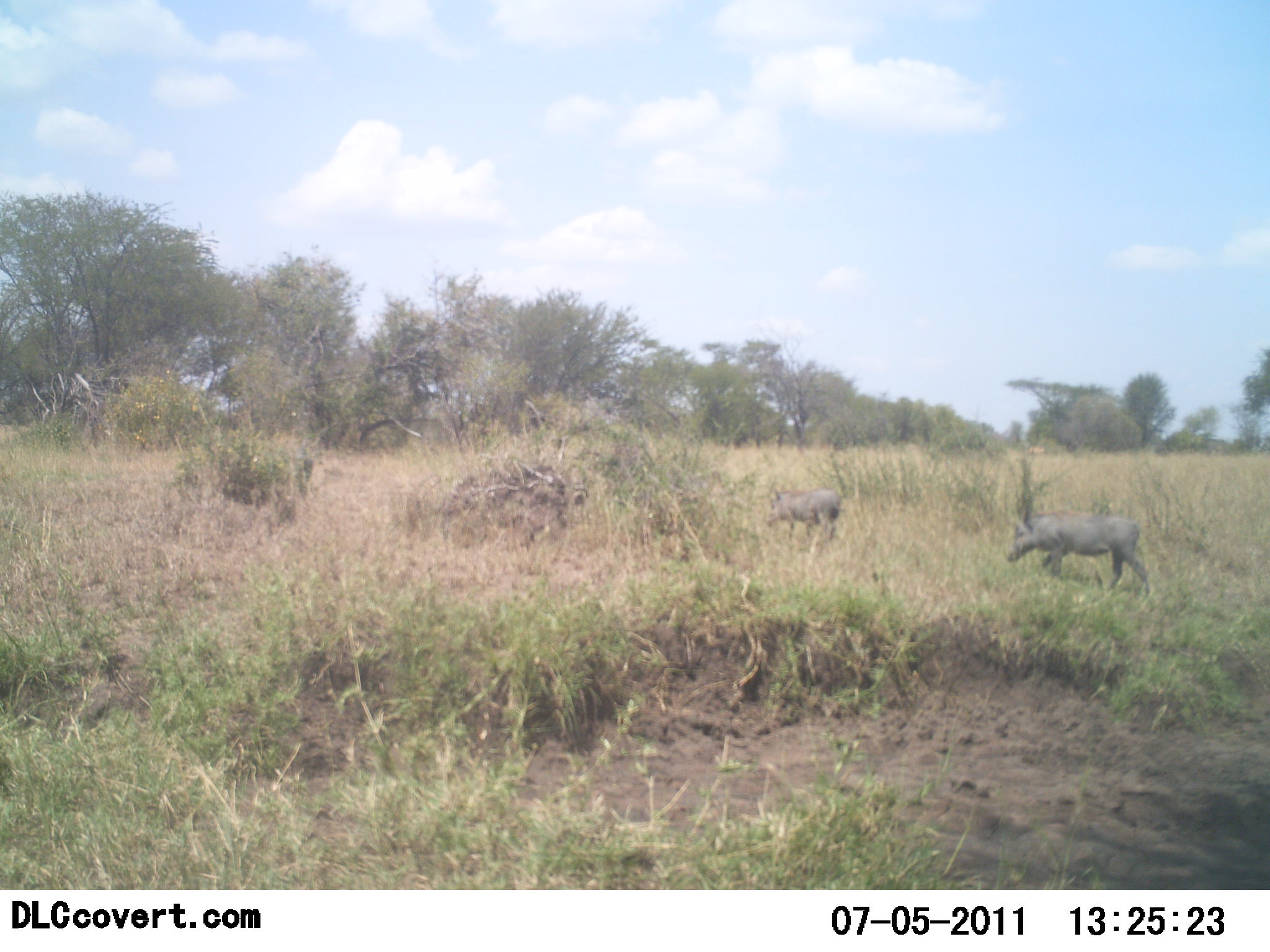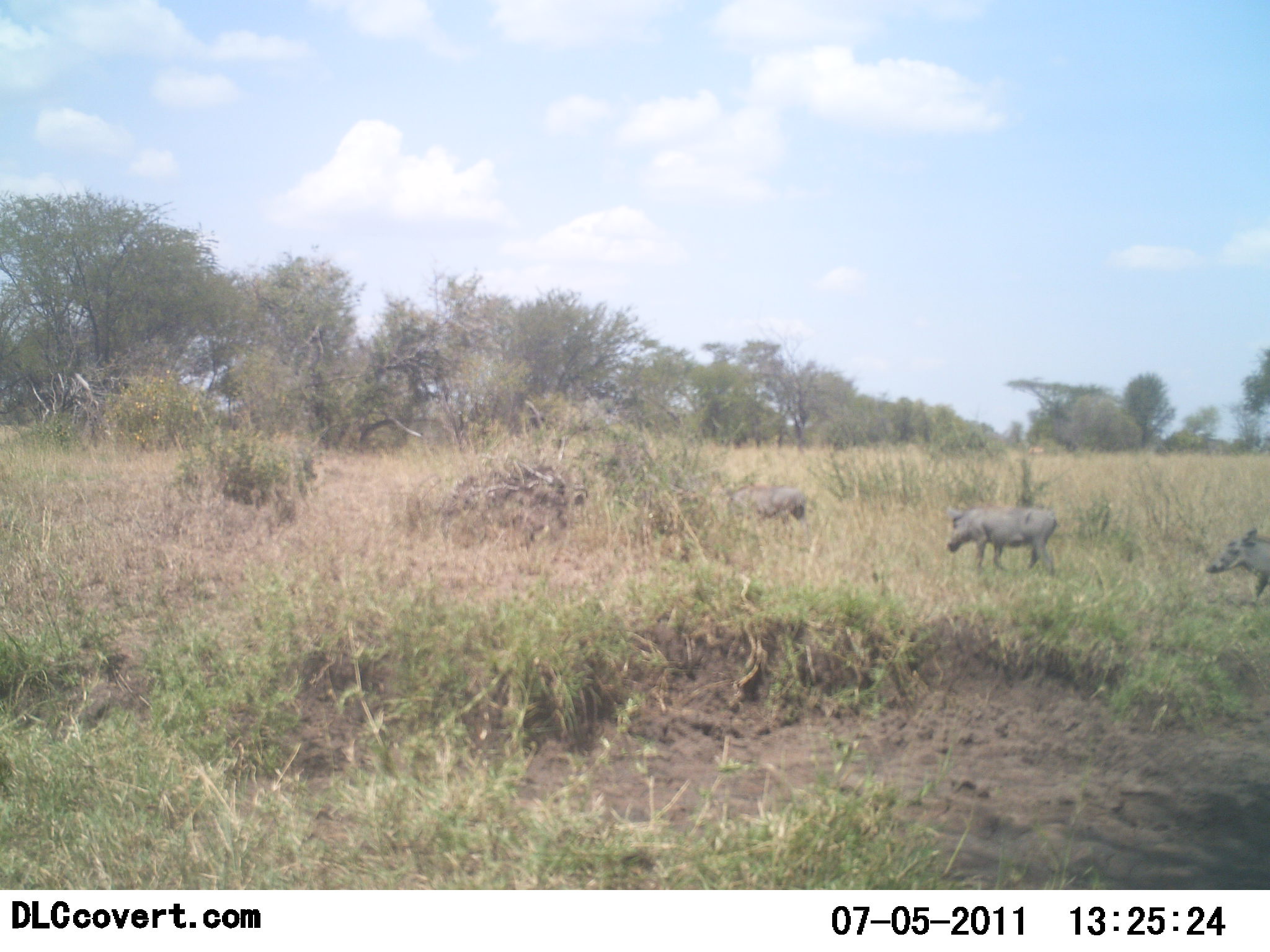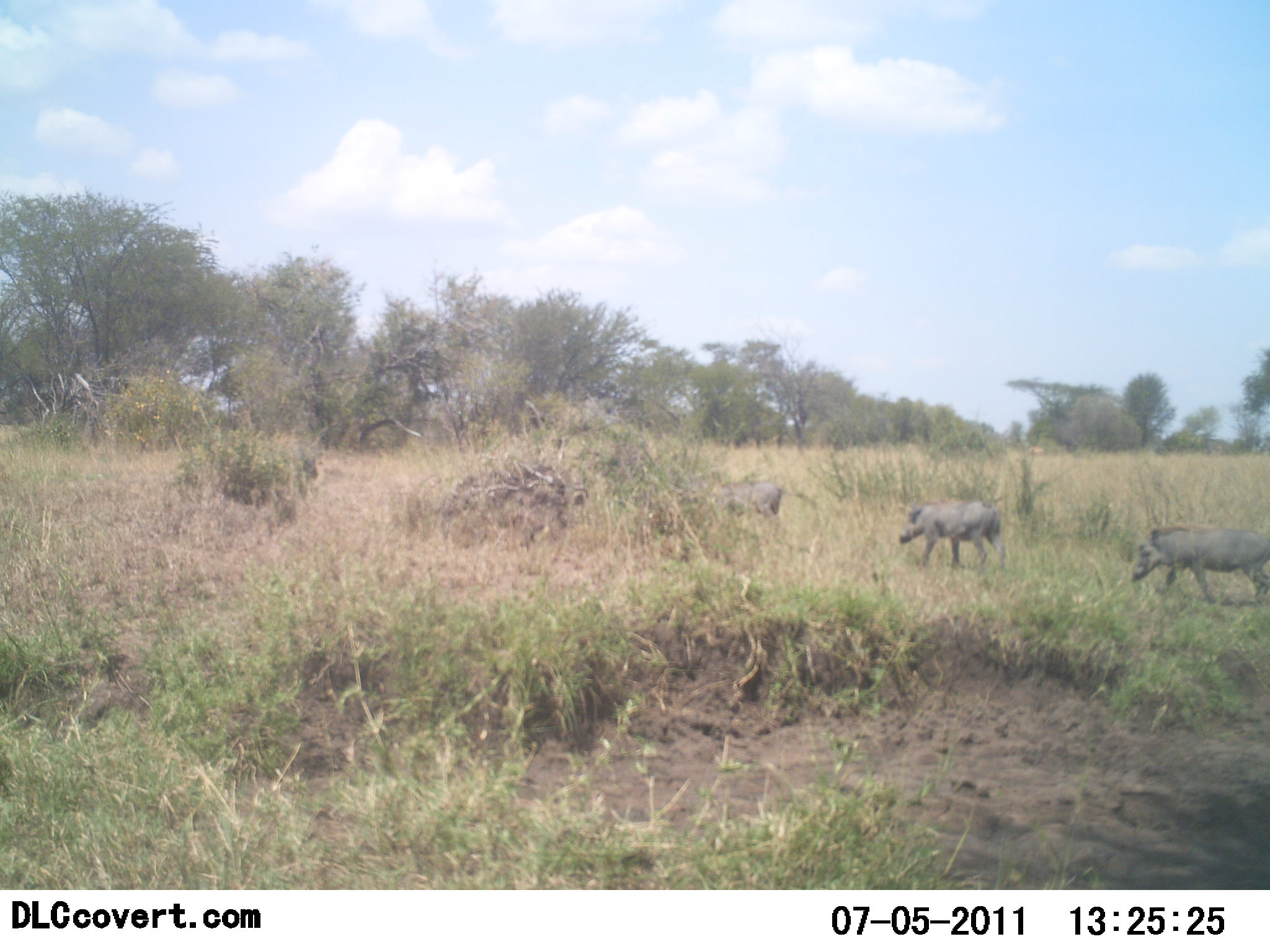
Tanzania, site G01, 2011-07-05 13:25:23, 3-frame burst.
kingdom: Animalia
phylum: Chordata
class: Mammalia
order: Artiodactyla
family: Suidae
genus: Phacochoerus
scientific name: Phacochoerus africanus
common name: warthog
Warthog (Phacochoerus africanus), count 3. Behavior (volunteer vote fractions): standing 0%, resting 0%, moving 100%, interacting 0%. Young present (vote fraction): 0%. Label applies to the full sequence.